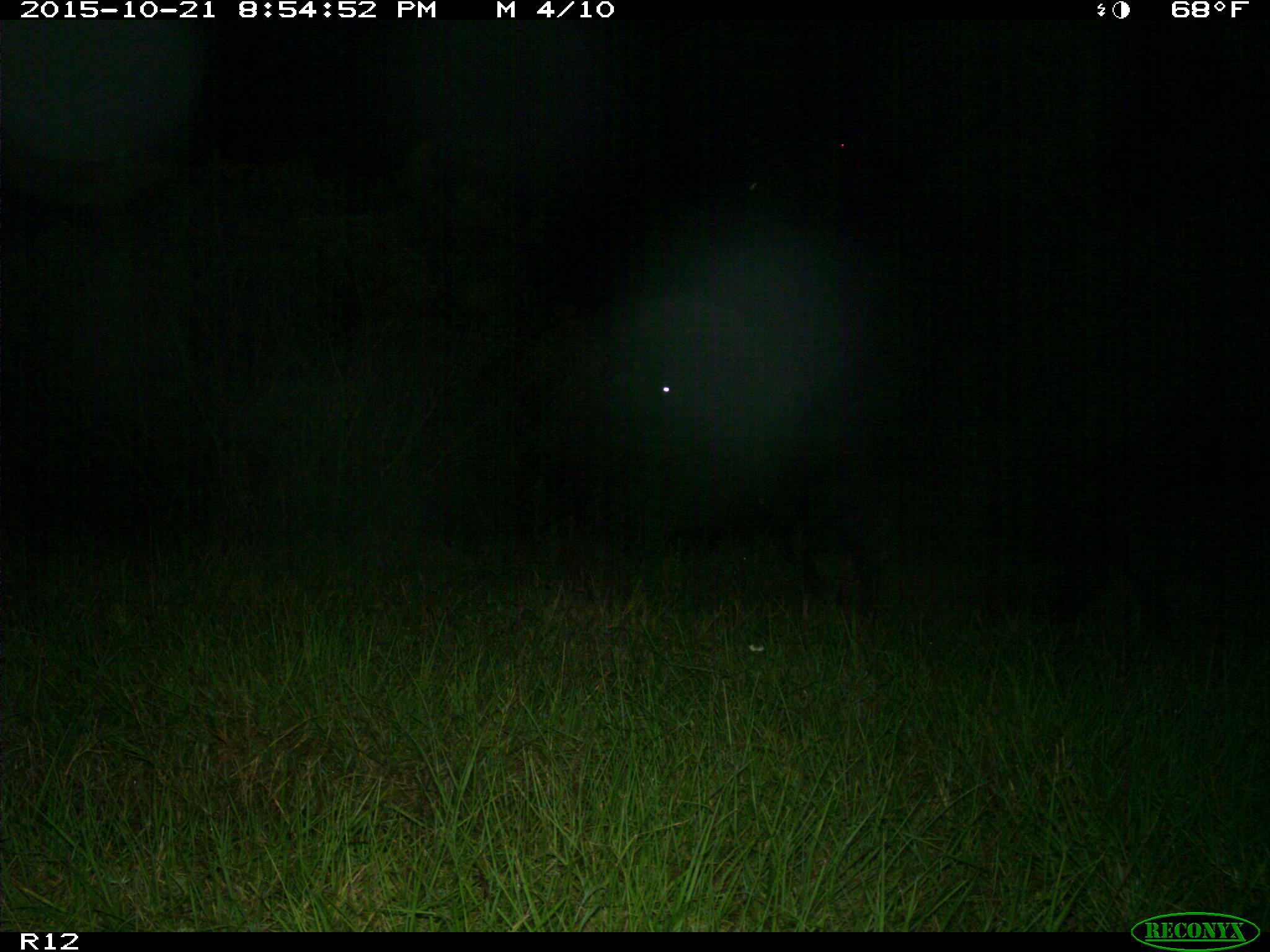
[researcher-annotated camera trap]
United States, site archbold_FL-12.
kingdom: Animalia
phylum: Chordata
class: Mammalia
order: Artiodactyla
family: Bovidae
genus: Bos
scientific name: Bos taurus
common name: domestic cow